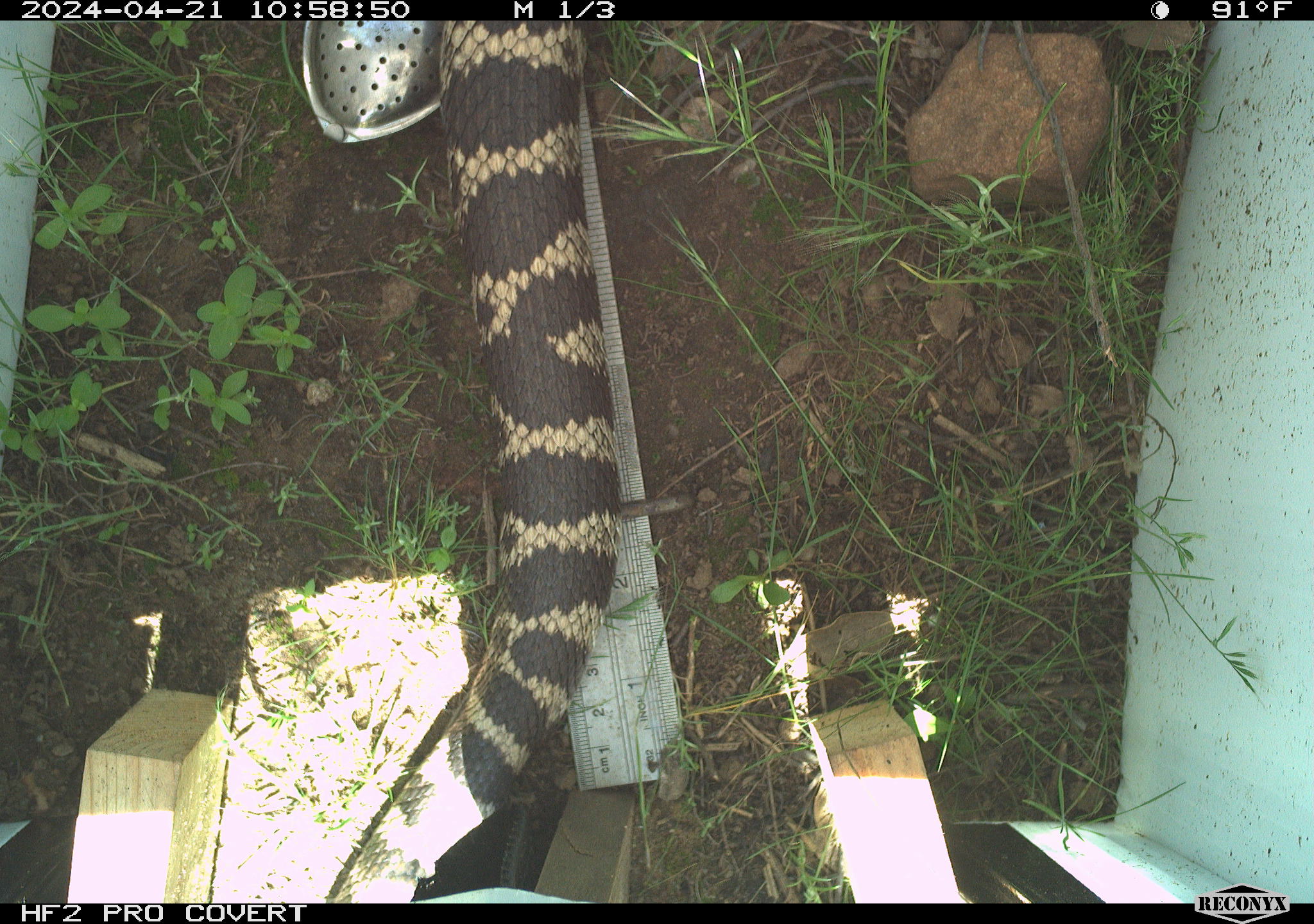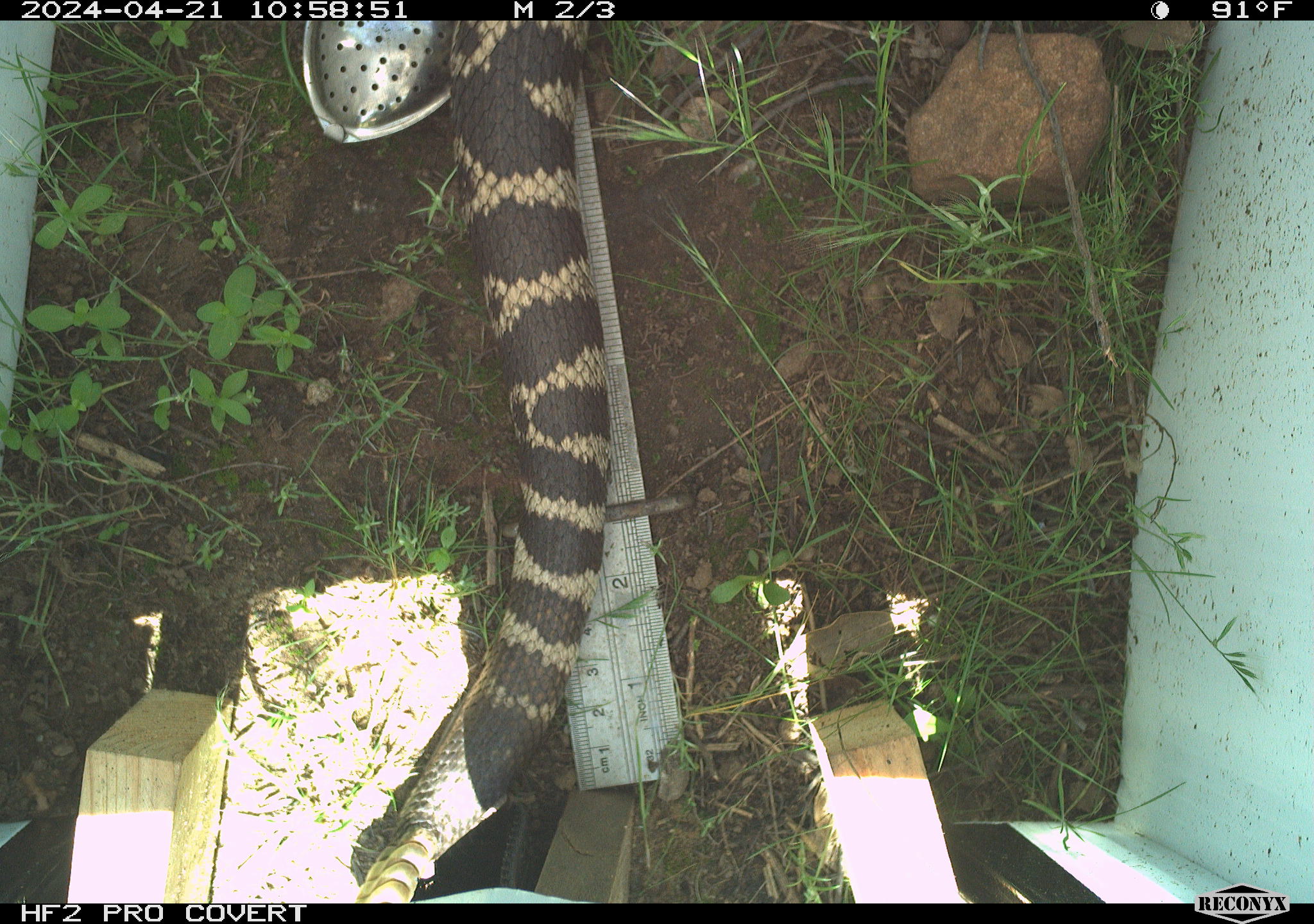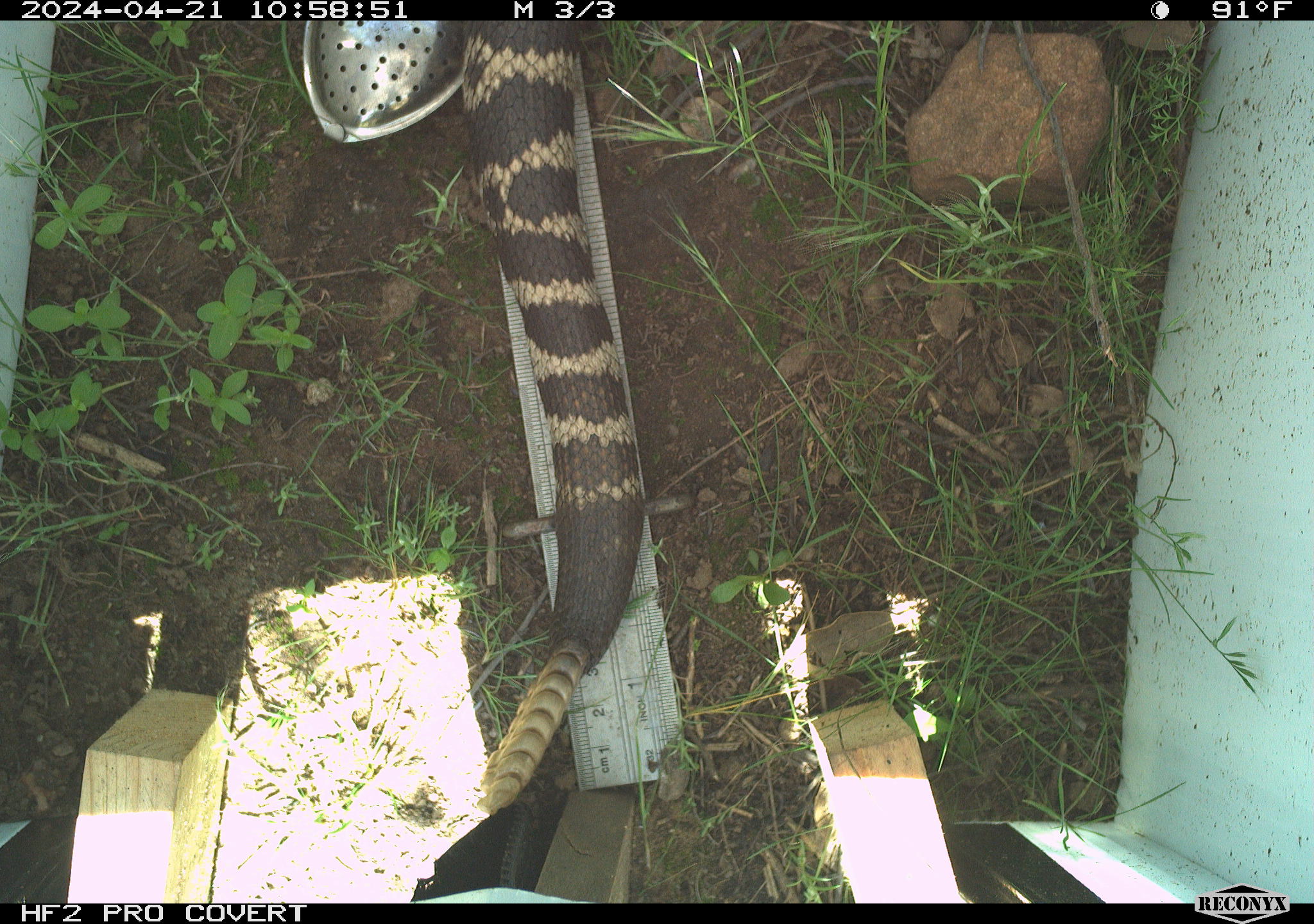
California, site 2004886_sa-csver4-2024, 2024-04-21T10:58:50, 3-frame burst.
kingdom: Animalia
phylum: Chordata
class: Reptilia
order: Squamata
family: Viperidae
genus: Crotalus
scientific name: Crotalus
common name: rattlers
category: crotalus species